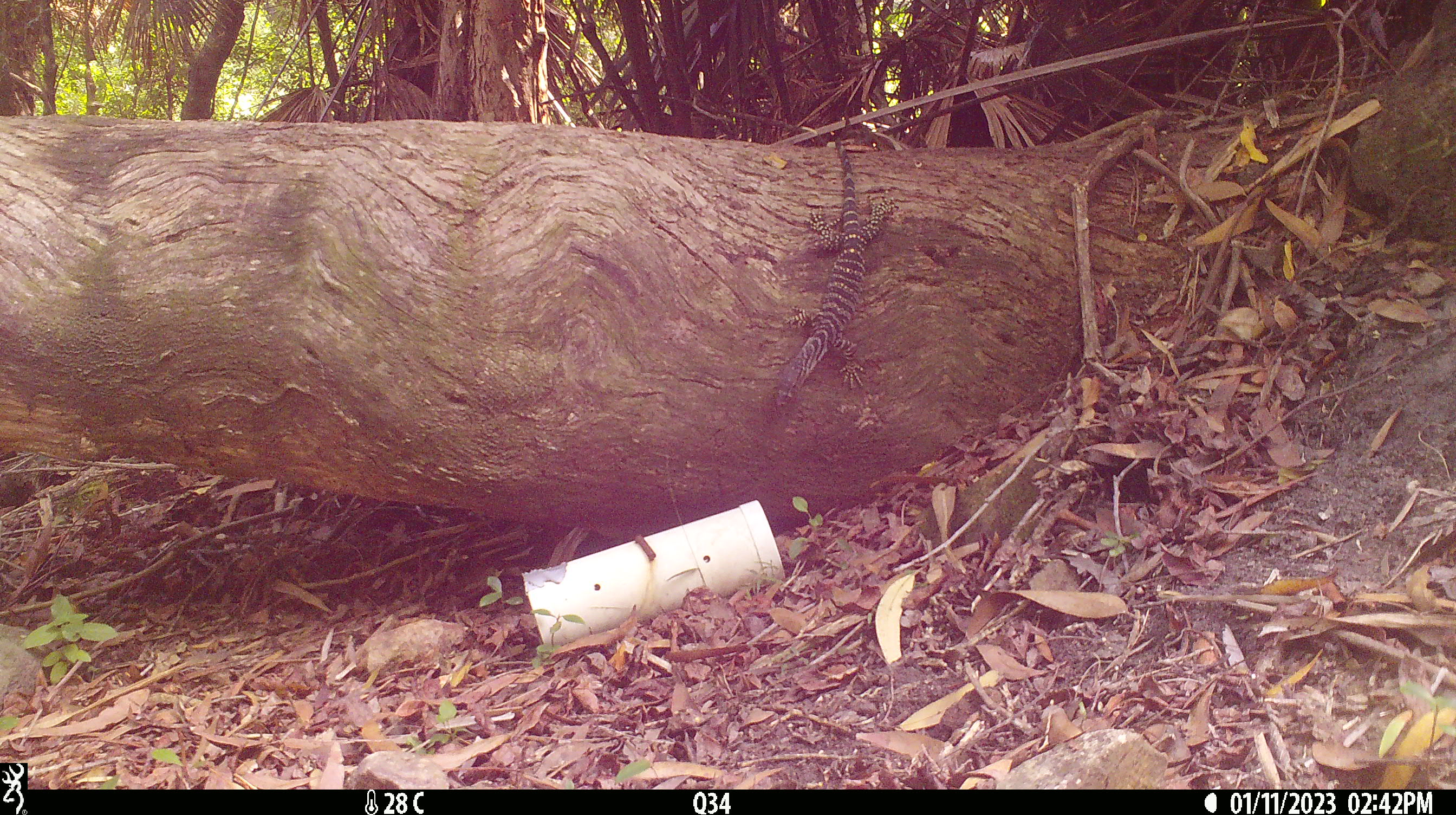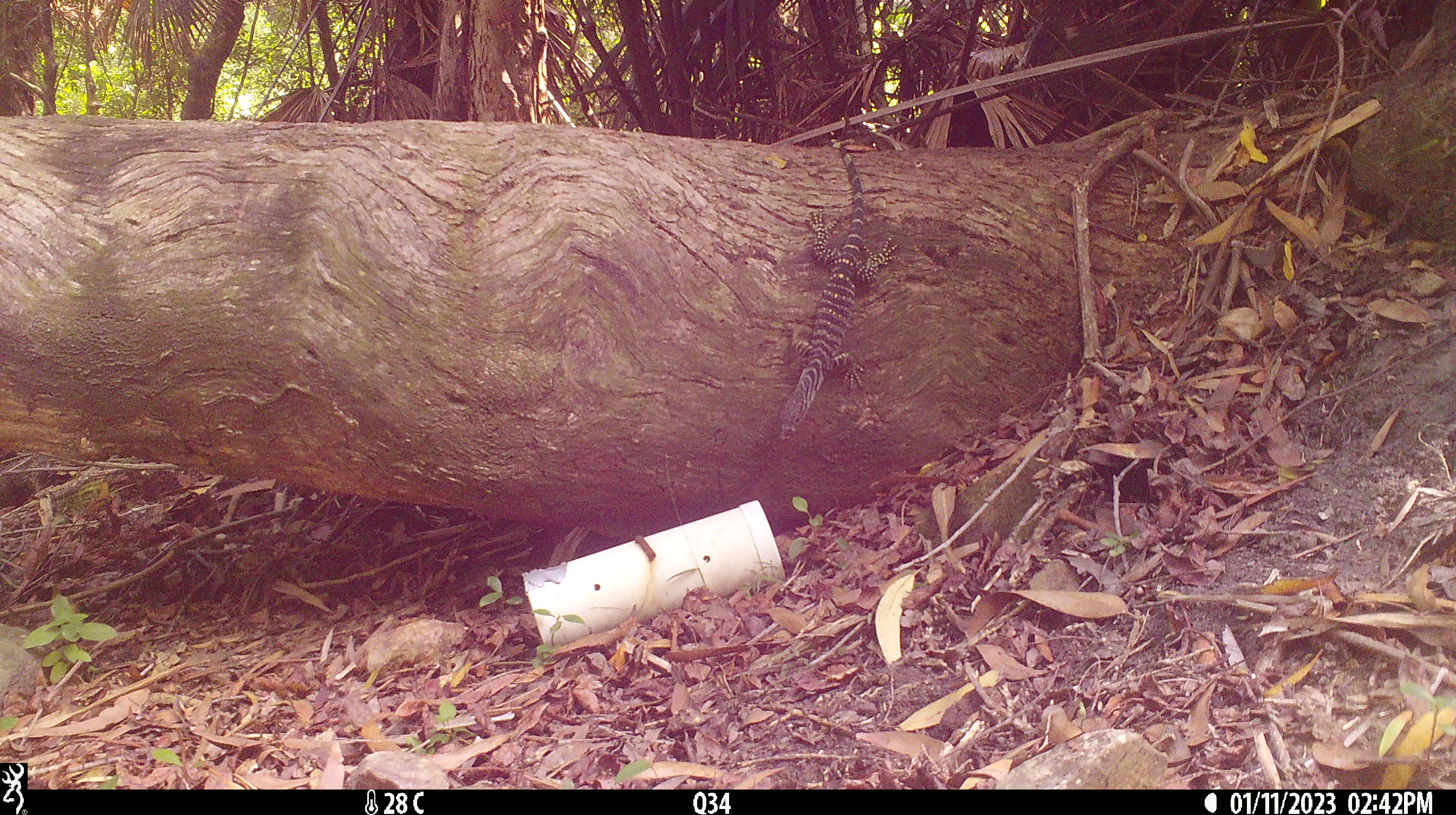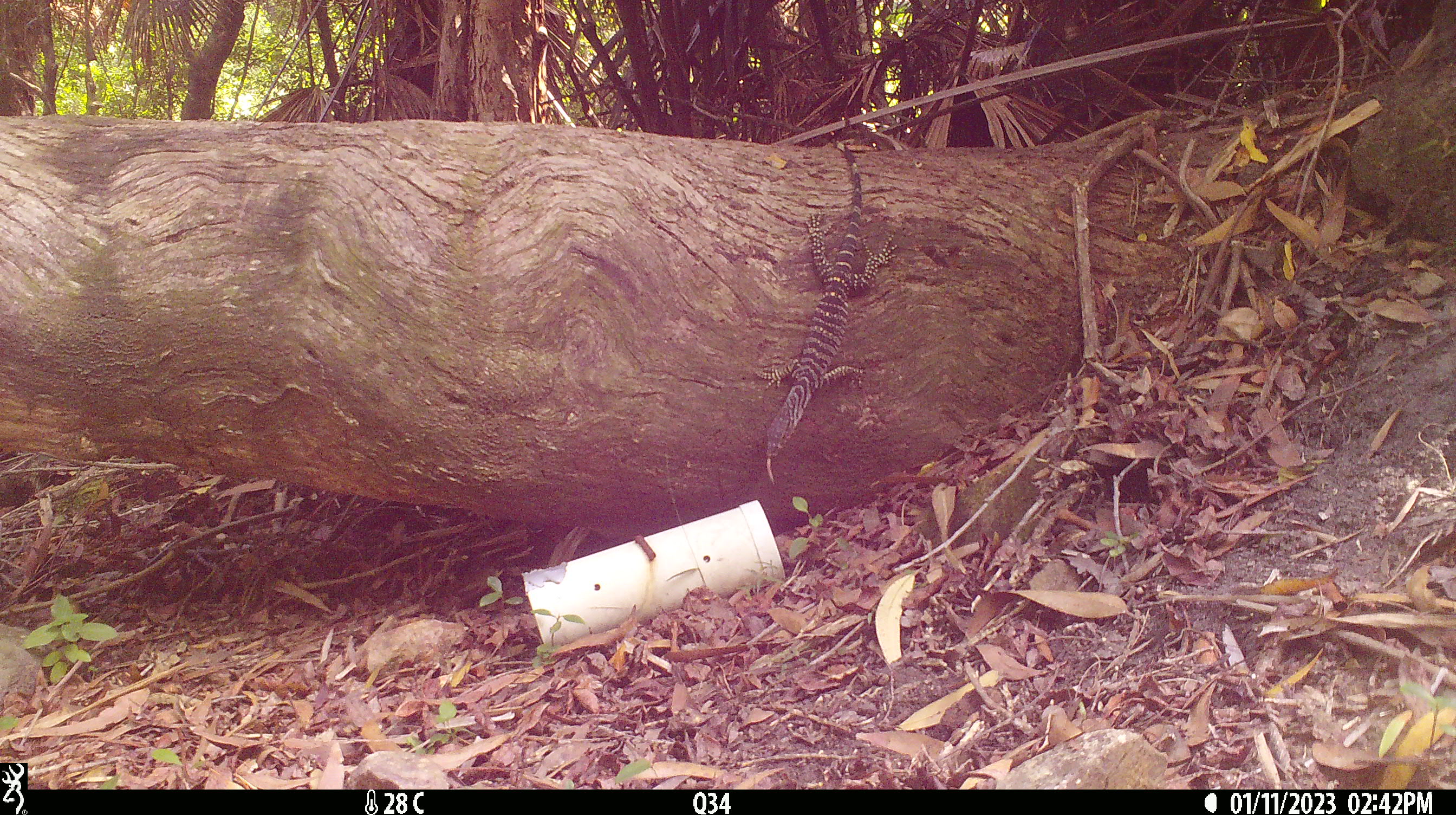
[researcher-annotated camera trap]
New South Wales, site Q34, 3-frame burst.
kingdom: Animalia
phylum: Chordata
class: Reptilia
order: Squamata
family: Varanidae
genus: Varanus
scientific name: Varanus varius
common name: lace monitor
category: goanna